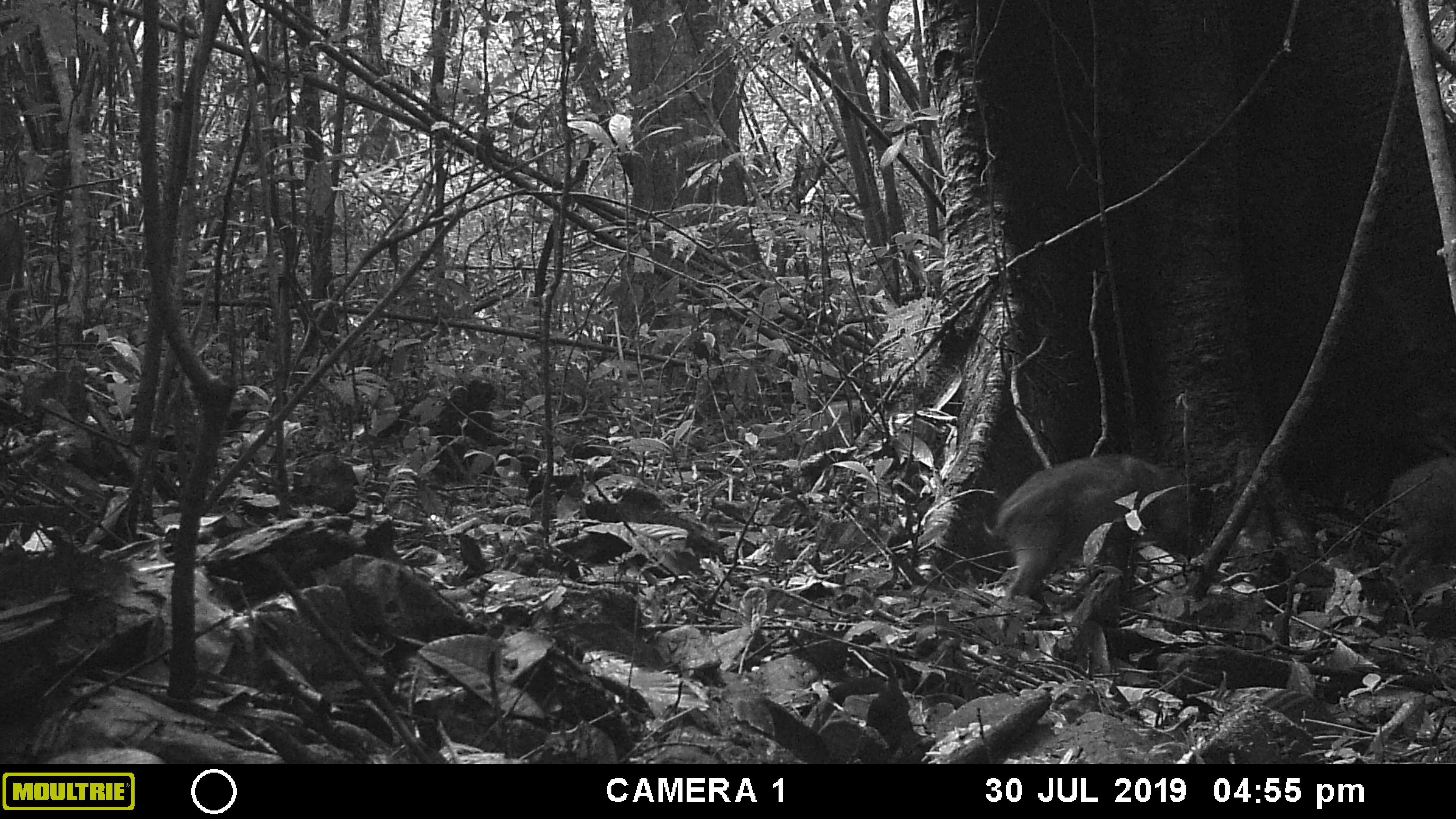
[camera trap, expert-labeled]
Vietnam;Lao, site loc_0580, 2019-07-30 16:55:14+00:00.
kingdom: Animalia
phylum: Chordata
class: Mammalia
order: Artiodactyla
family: Suidae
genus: Sus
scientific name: Sus scrofa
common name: eurasian wild pig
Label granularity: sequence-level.